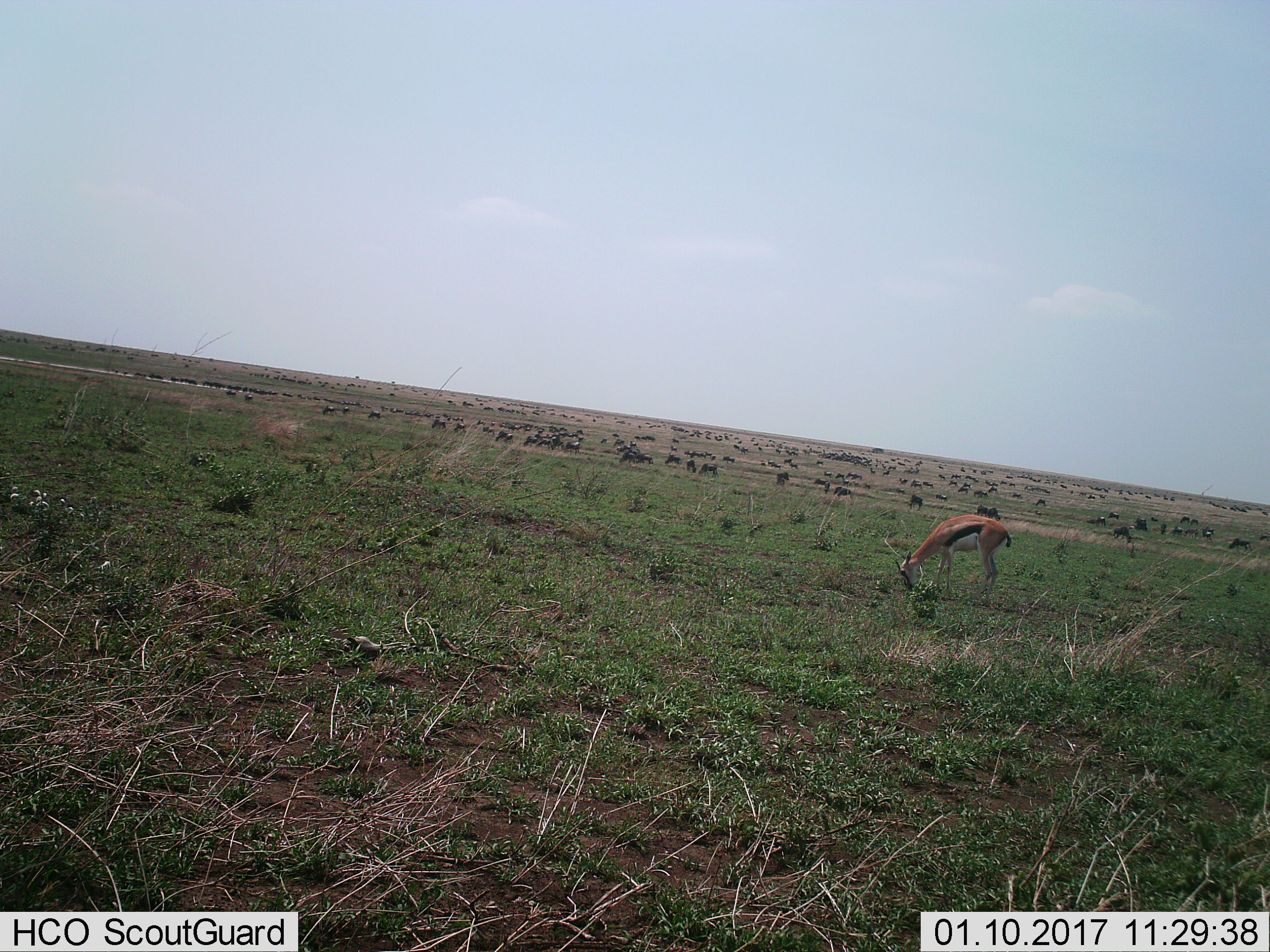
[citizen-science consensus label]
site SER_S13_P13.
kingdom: Animalia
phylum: Chordata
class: Mammalia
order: Artiodactyla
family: Bovidae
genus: Eudorcas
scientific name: Eudorcas thomsonii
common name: thomson's gazelle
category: gazellethomsons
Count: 1.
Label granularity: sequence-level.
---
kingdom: Animalia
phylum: Chordata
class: Mammalia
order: Artiodactyla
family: Bovidae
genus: Connochaetes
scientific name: Connochaetes taurinus taurinus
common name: blue wildebeest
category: wildebeestblue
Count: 51+.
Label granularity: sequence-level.